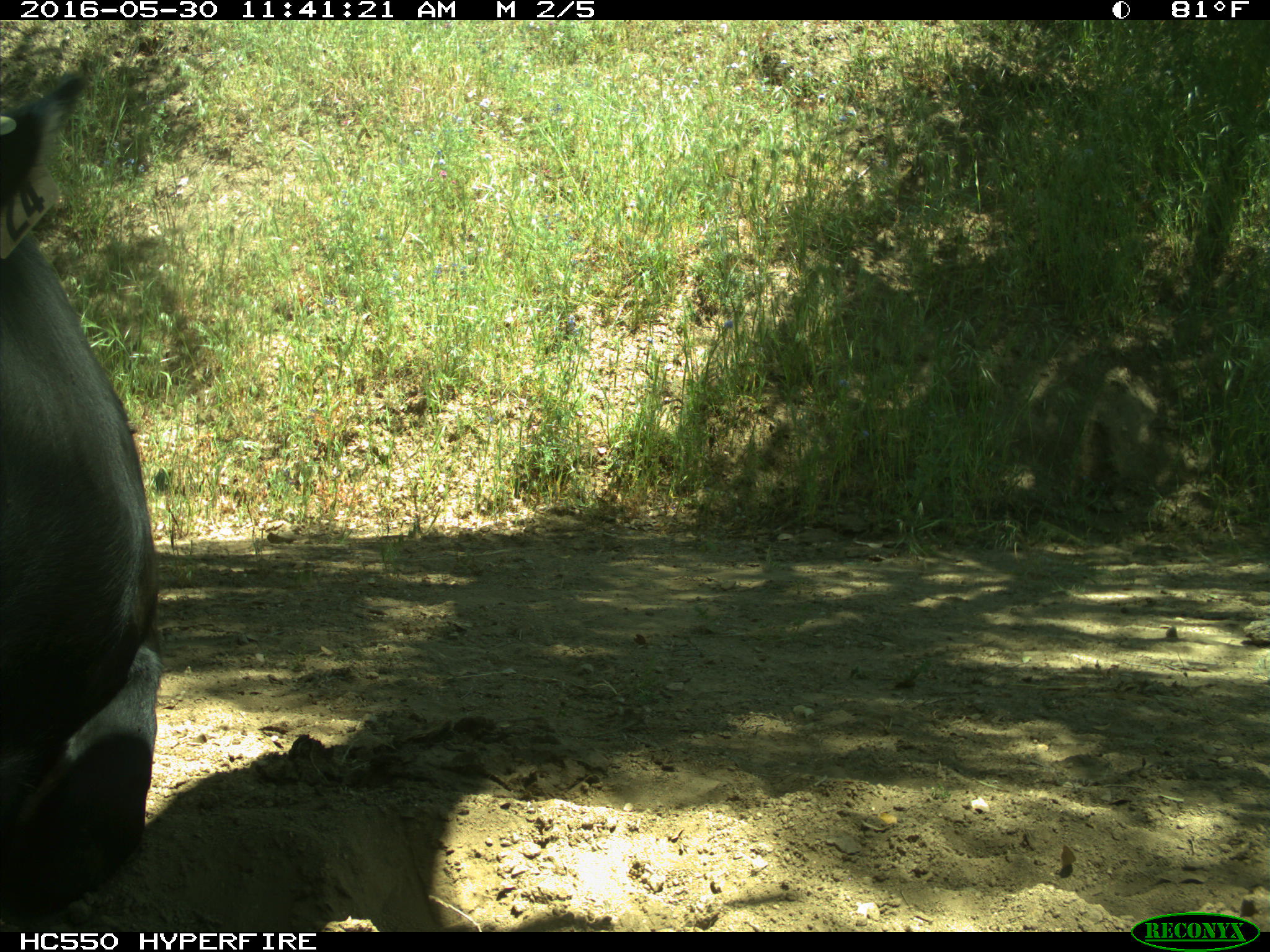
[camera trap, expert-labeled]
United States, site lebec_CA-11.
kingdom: Animalia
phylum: Chordata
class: Mammalia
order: Artiodactyla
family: Bovidae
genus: Bos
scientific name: Bos taurus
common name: domestic cow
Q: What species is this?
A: Bos taurus (domestic cow).